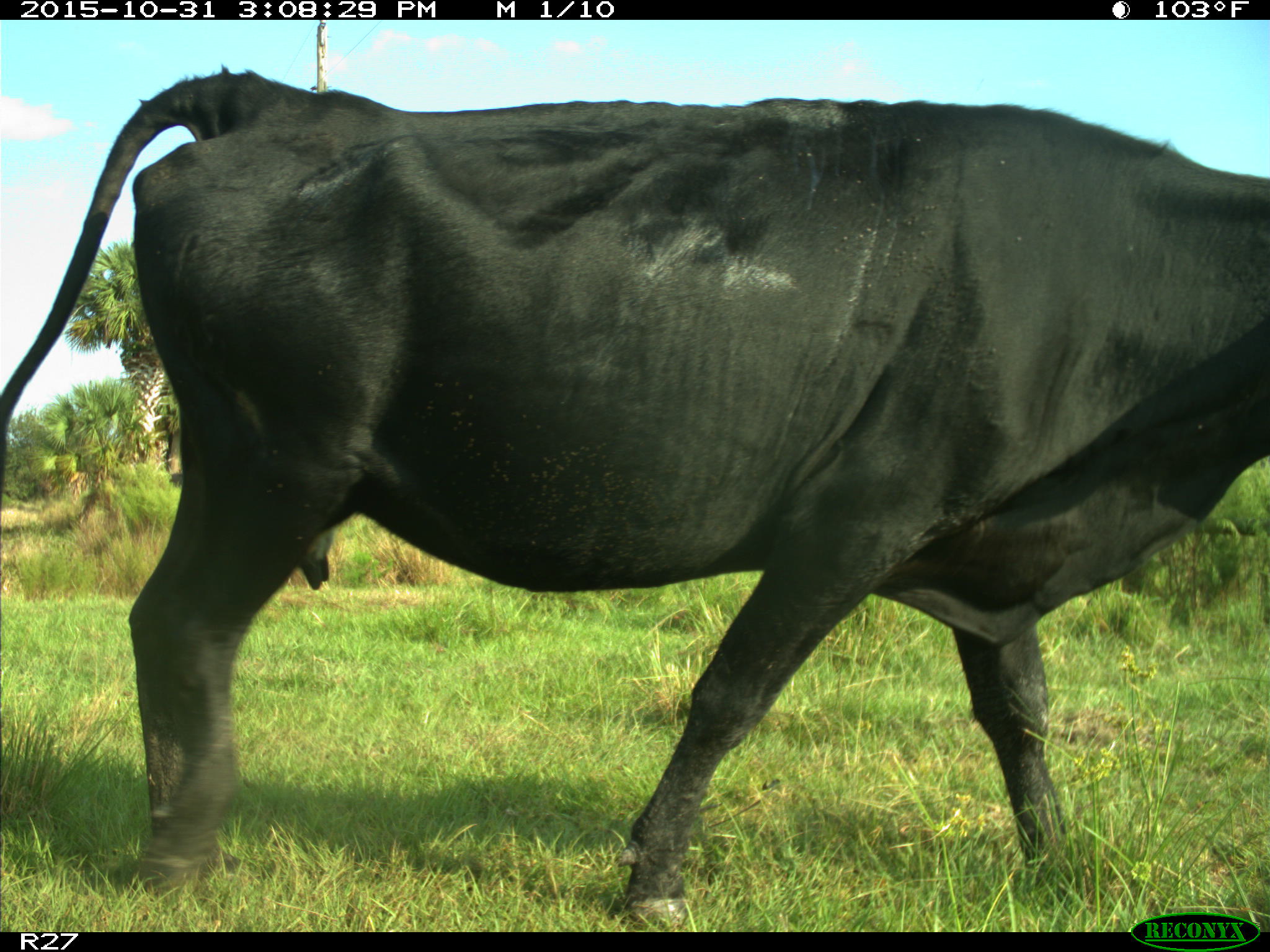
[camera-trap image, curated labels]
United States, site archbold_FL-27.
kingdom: Animalia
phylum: Chordata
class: Mammalia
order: Artiodactyla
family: Bovidae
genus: Bos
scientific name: Bos taurus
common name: domestic cow